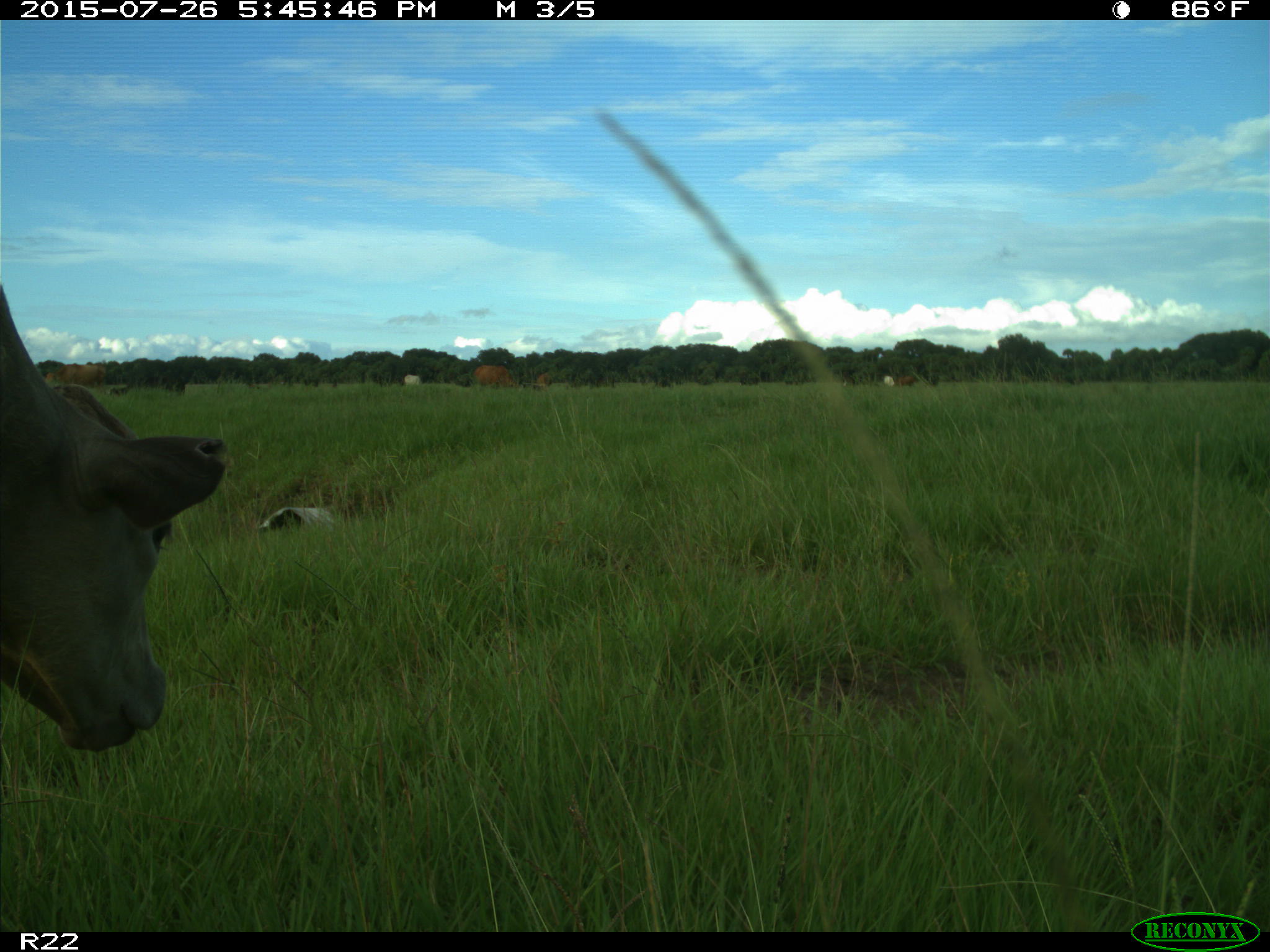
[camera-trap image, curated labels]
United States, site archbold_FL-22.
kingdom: Animalia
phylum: Chordata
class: Mammalia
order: Artiodactyla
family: Bovidae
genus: Bos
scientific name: Bos taurus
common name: domestic cow